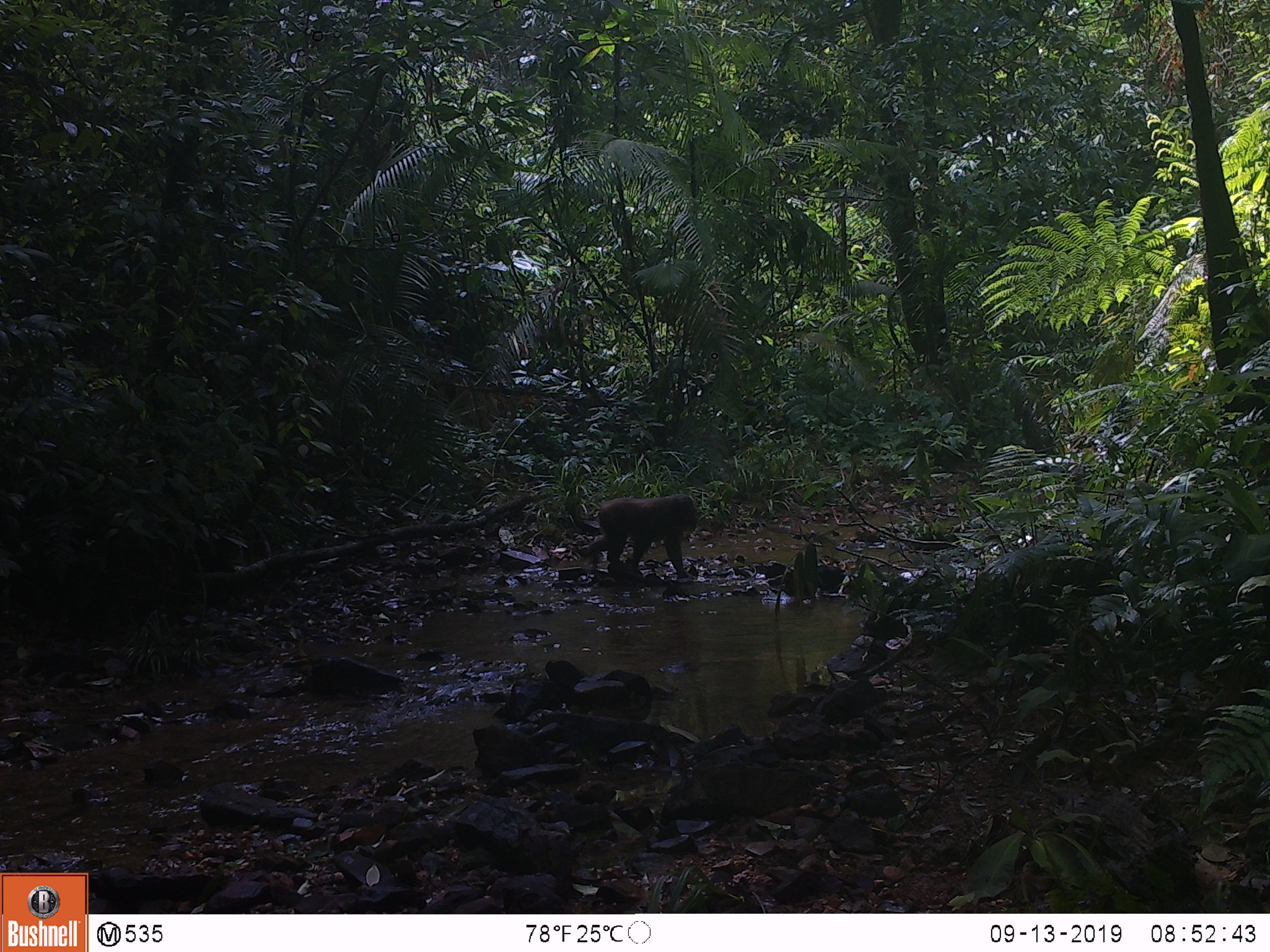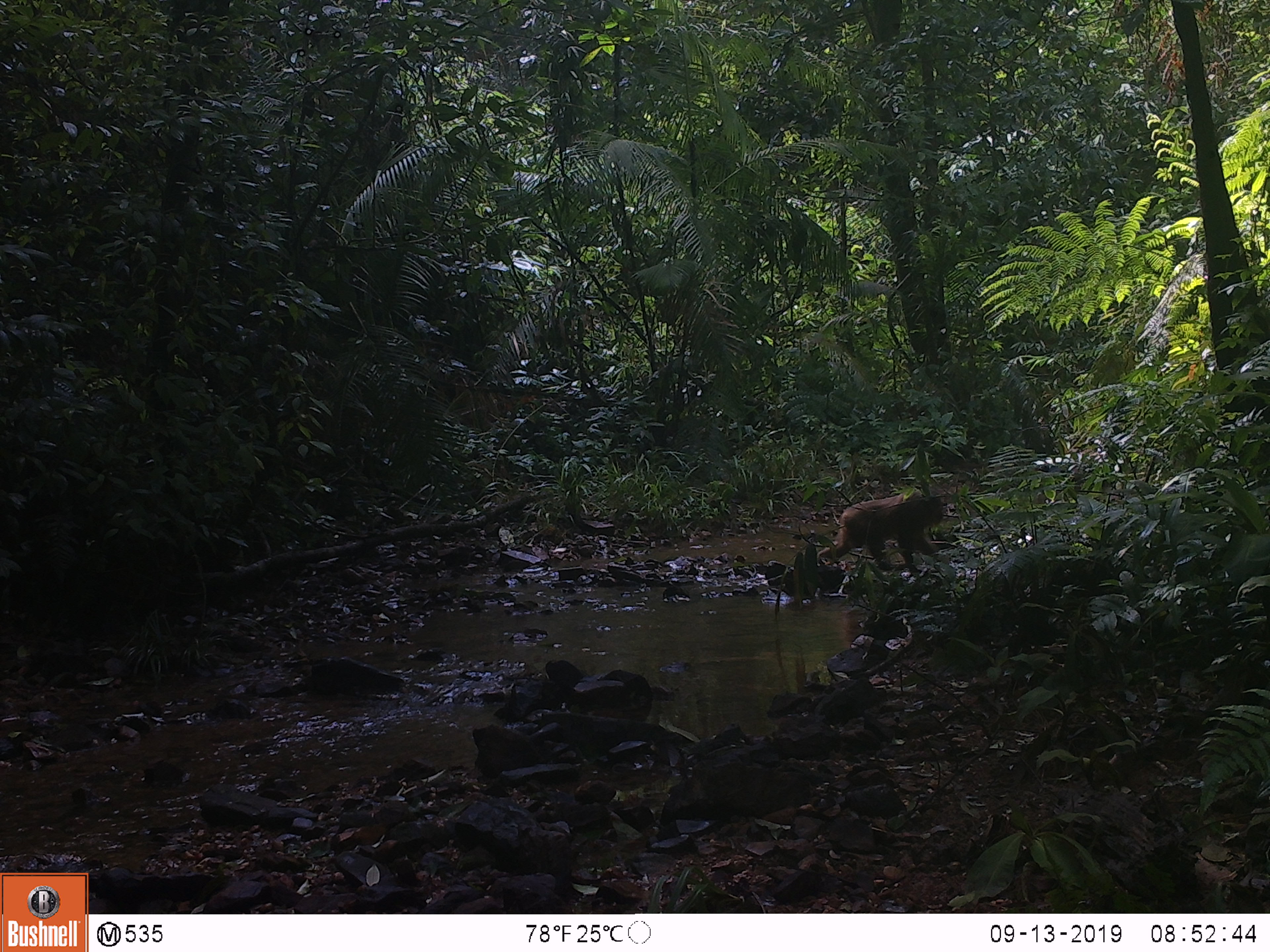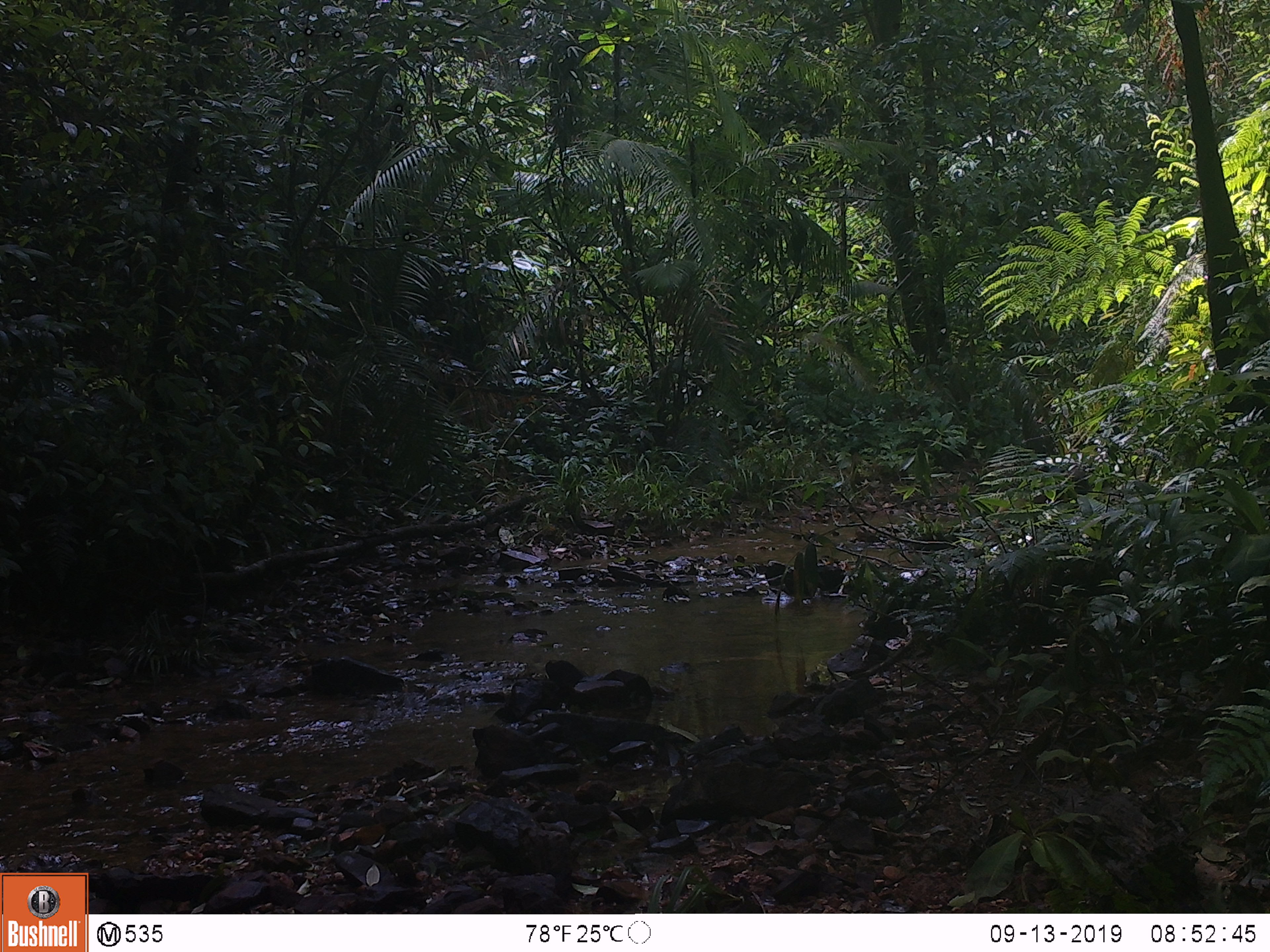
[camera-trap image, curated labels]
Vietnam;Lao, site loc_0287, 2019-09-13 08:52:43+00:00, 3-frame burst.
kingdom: Animalia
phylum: Chordata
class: Mammalia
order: Primates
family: Cercopithecidae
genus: Macaca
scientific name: Macaca arctoides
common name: stump-tailed macaque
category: stump tailed macaque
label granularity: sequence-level